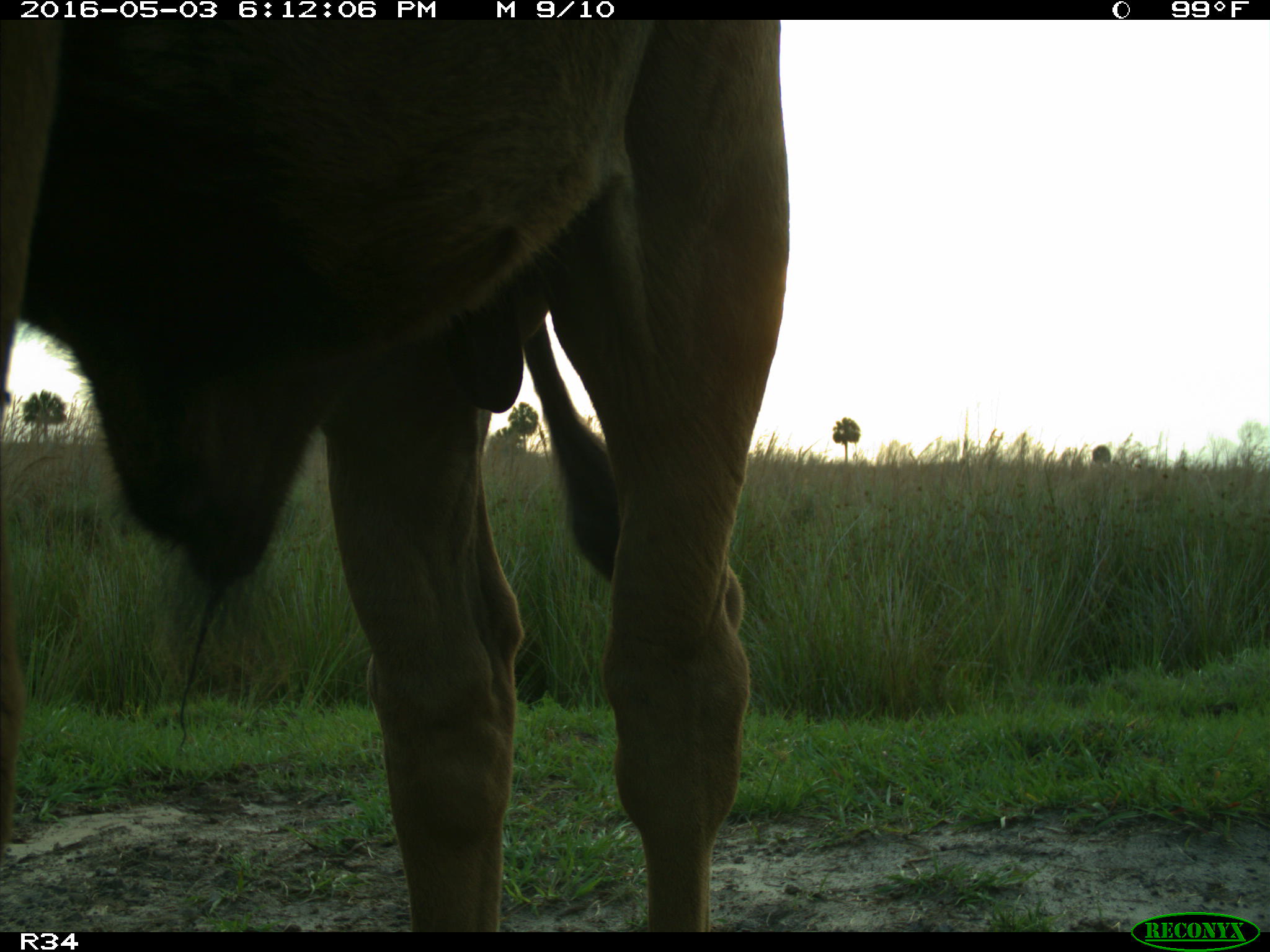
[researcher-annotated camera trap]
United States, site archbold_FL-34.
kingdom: Animalia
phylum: Chordata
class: Mammalia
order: Artiodactyla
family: Bovidae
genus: Bos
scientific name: Bos taurus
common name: domestic cow